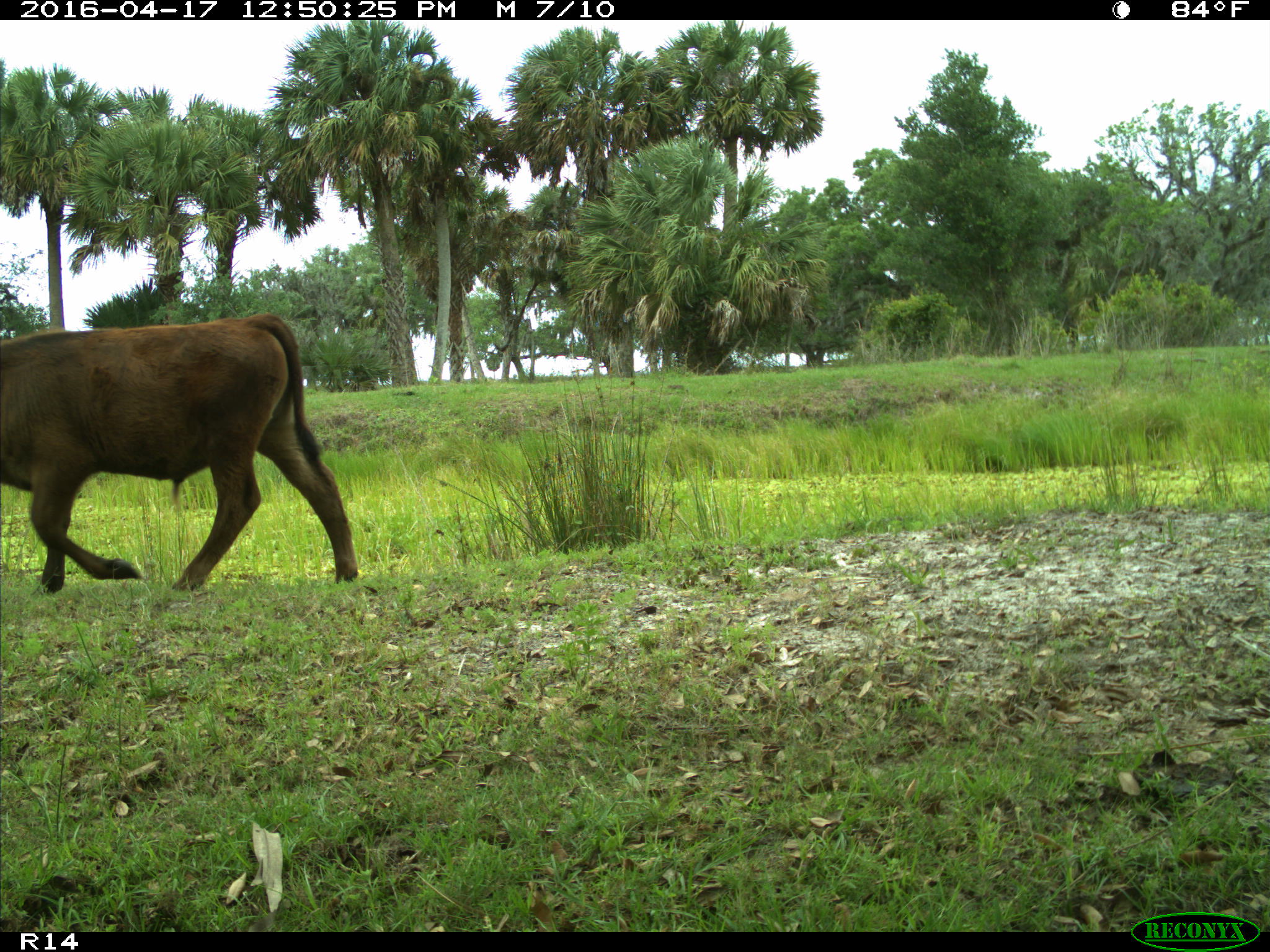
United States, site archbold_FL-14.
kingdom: Animalia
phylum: Chordata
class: Mammalia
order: Artiodactyla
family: Bovidae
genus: Bos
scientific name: Bos taurus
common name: domestic cow